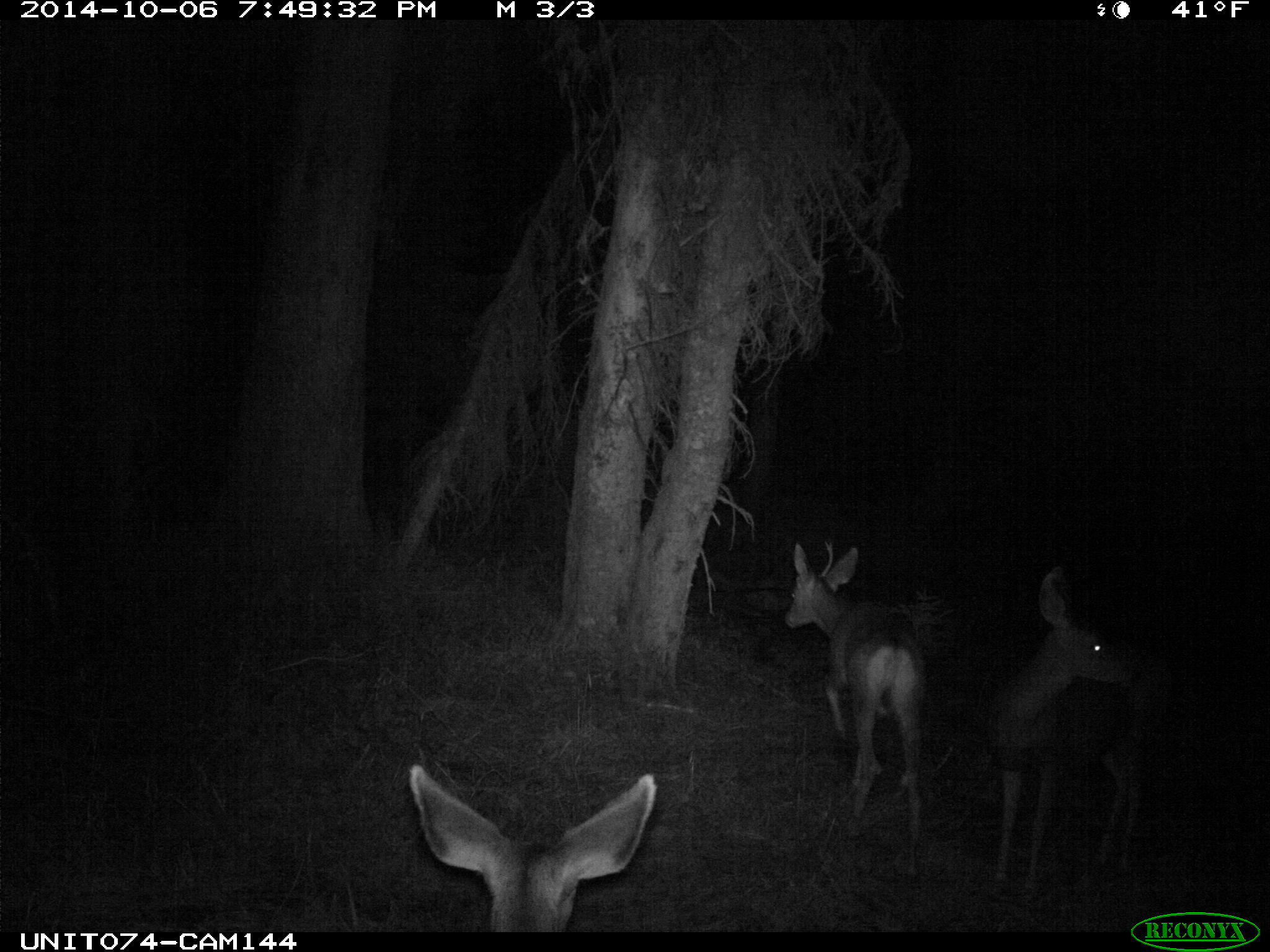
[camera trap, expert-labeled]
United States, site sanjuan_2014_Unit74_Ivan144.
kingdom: Animalia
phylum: Chordata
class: Mammalia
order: Artiodactyla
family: Cervidae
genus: Odocoileus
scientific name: Odocoileus hemionus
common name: mule deer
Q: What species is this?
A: Odocoileus hemionus (mule deer).